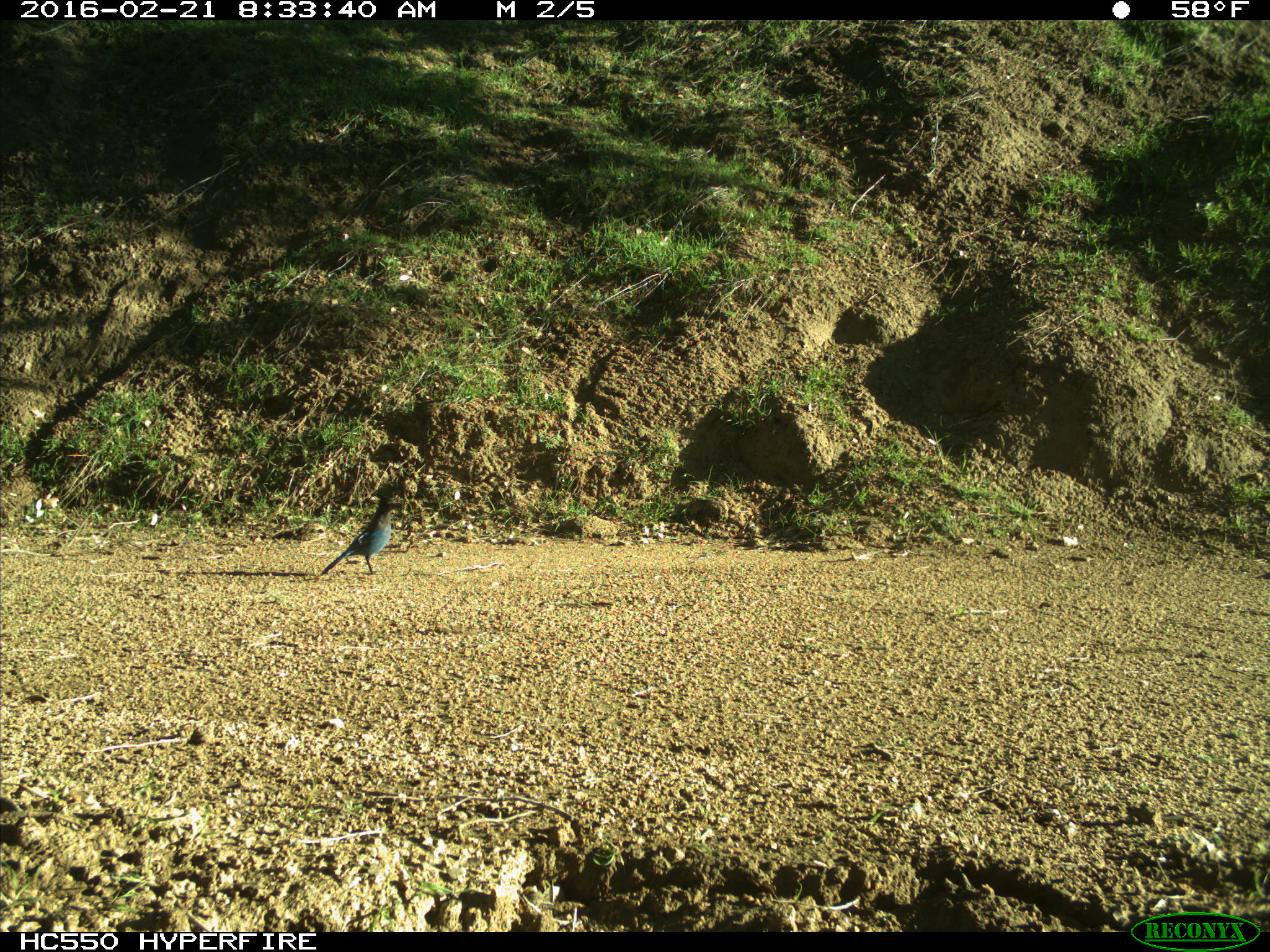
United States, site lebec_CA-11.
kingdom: Animalia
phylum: Chordata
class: Aves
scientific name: Aves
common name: birds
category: unidentified bird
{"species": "unidentified bird (birds) (Aves)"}